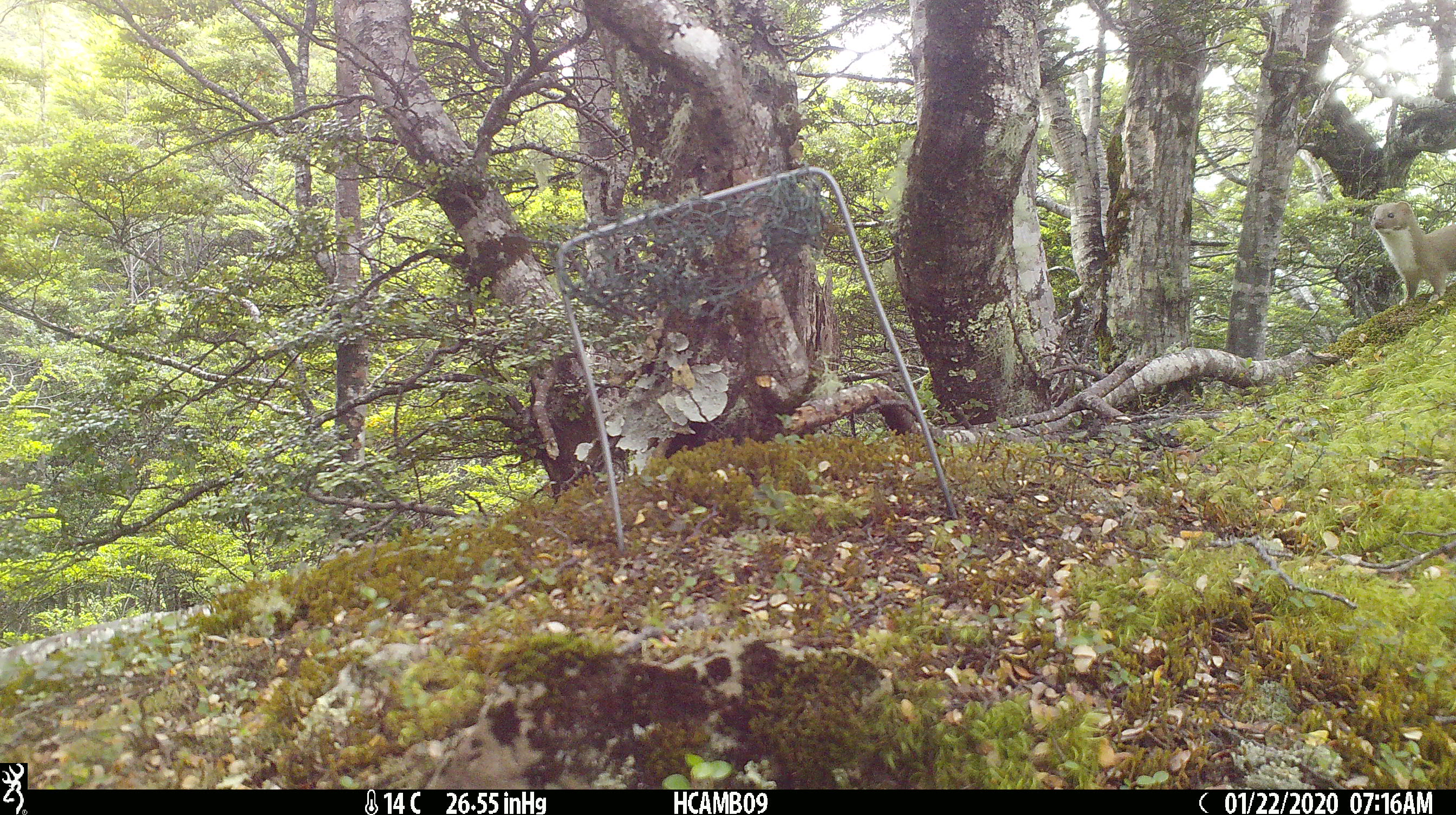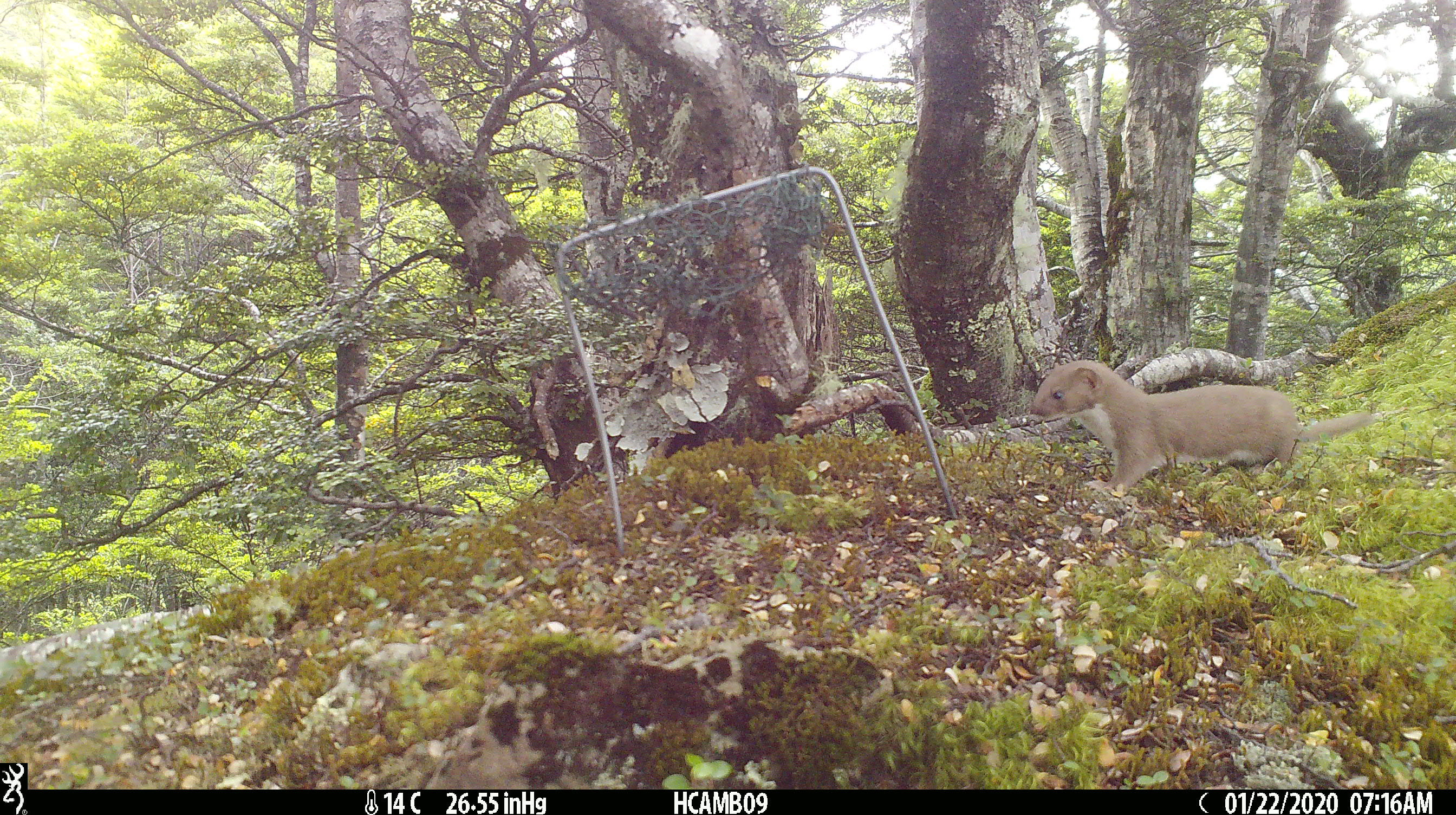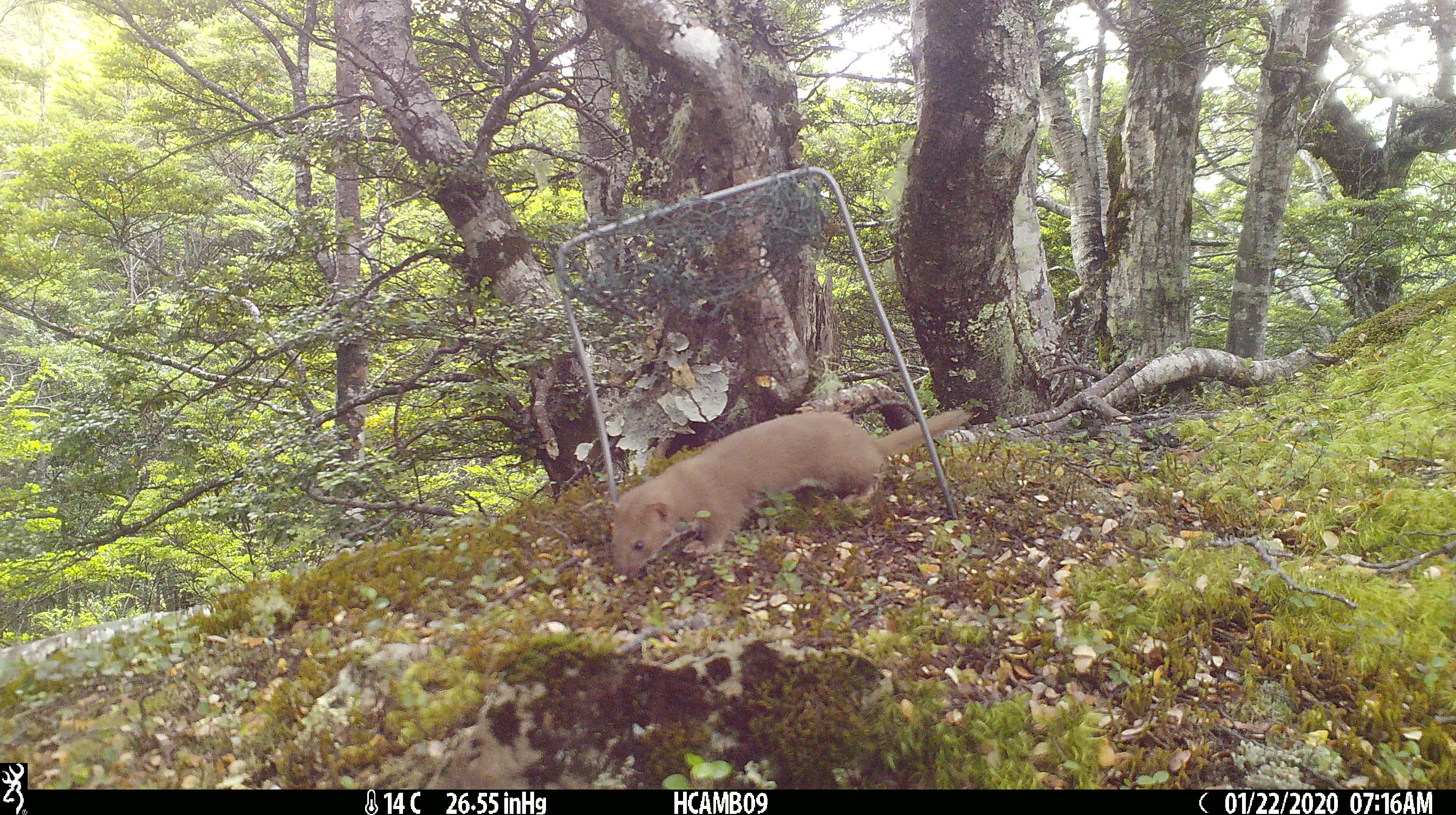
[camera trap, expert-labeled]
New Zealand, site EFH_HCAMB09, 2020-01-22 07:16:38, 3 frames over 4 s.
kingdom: Animalia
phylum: Chordata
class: Mammalia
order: Carnivora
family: Mustelidae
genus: Mustela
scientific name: Mustela nivalis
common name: least weasel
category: weasel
Weasel (least weasel) (Mustela nivalis).